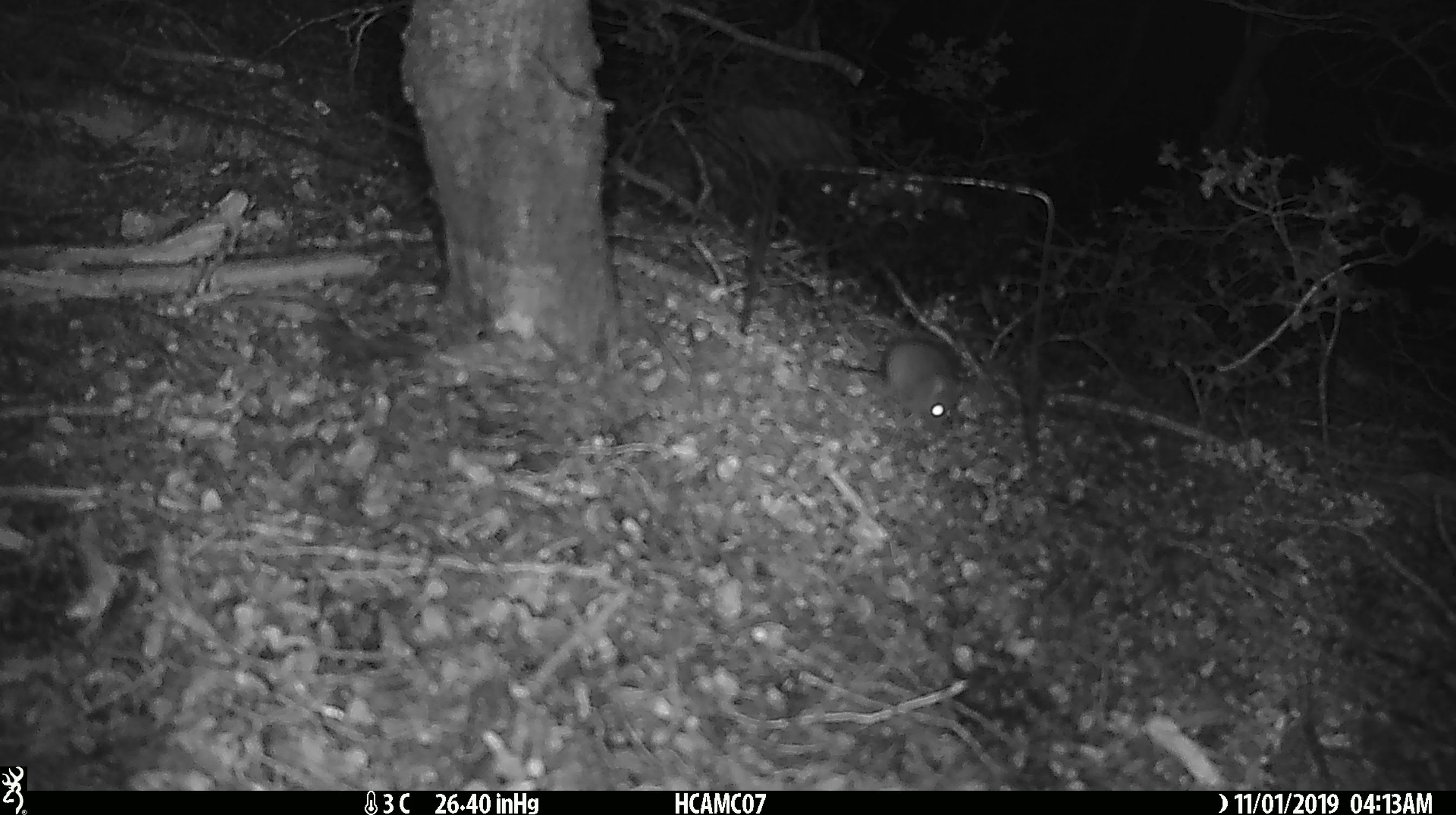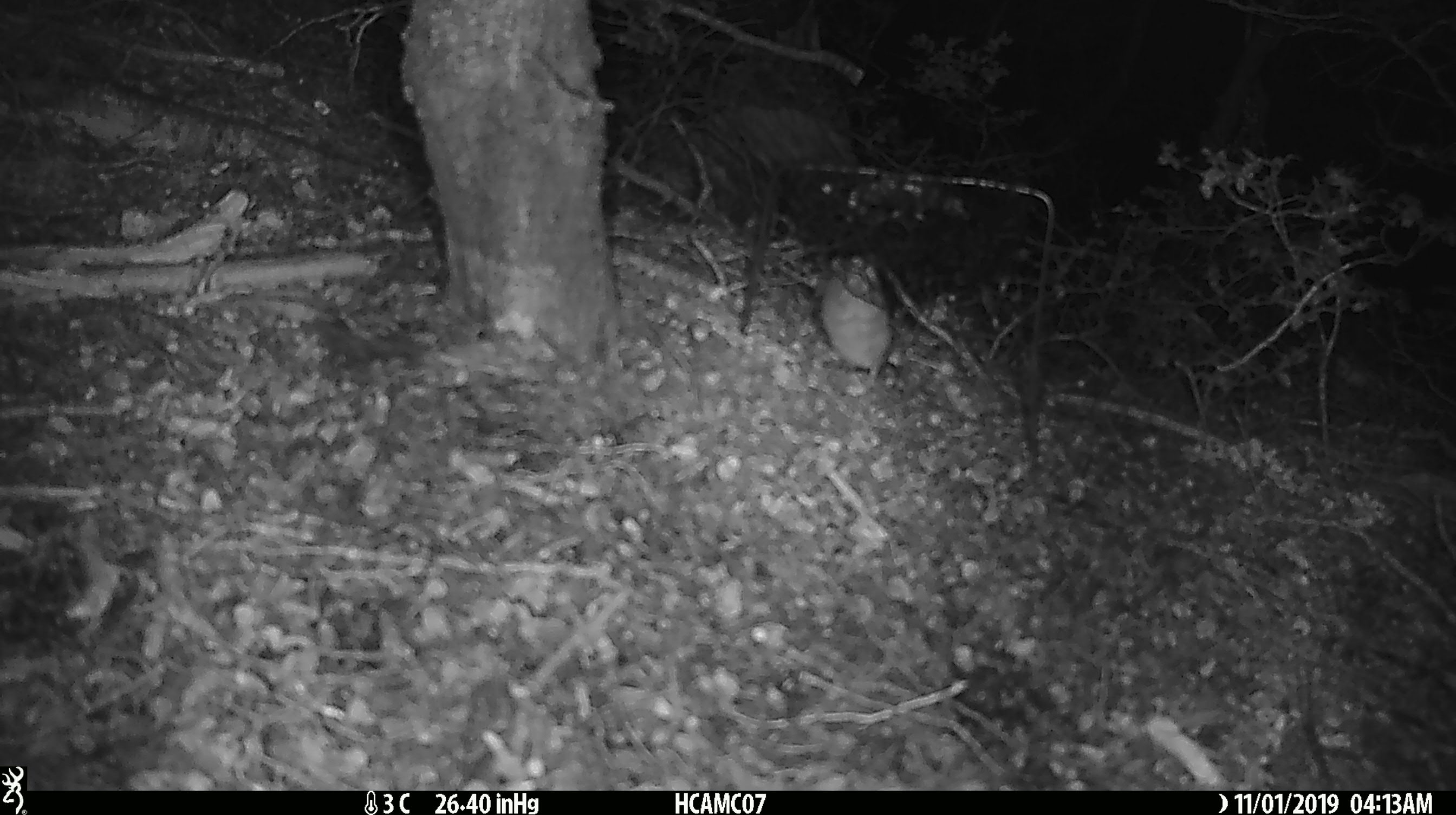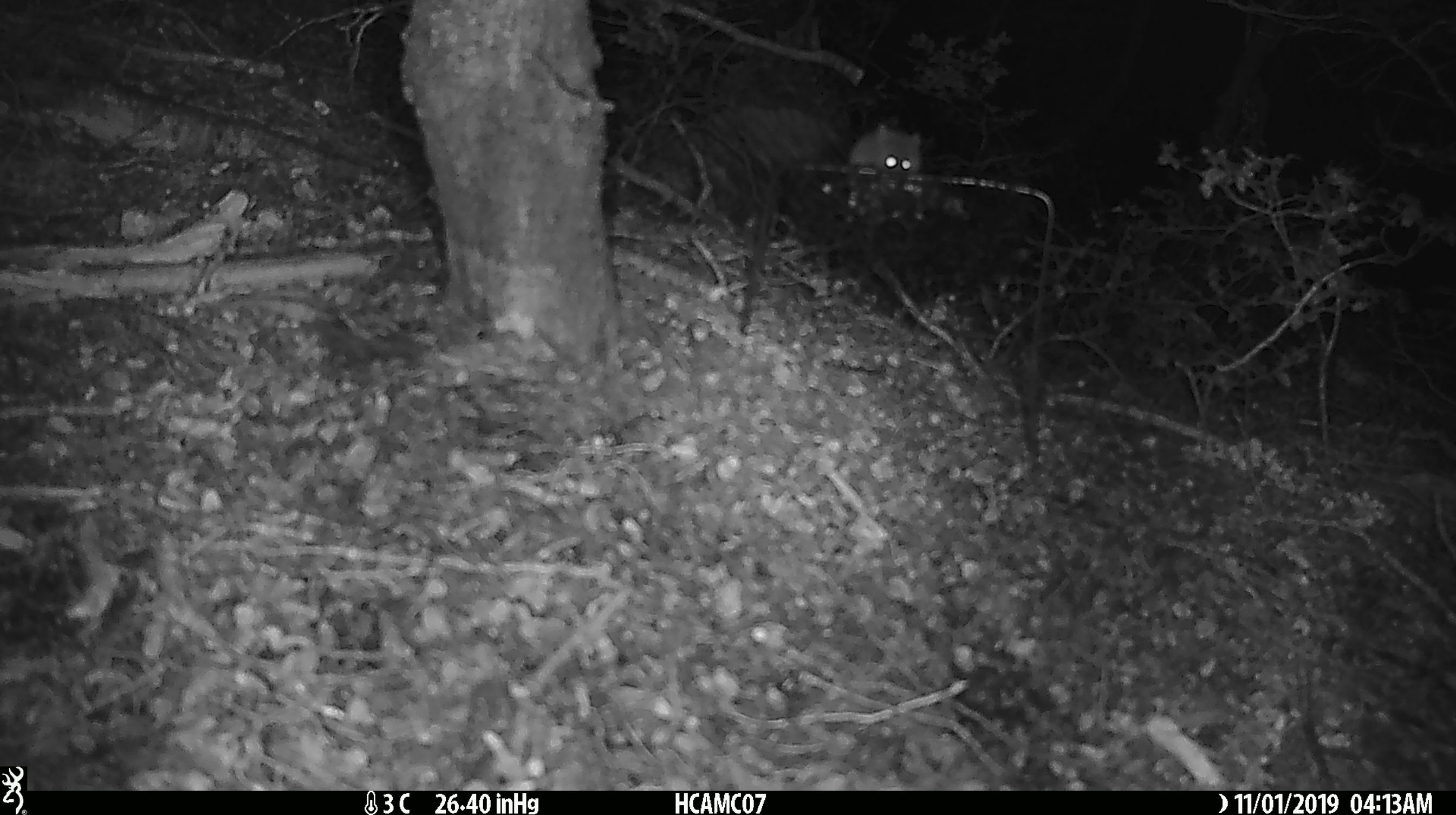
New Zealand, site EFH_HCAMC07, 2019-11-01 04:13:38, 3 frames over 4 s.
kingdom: Animalia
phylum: Chordata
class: Mammalia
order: Rodentia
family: Muridae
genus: Mus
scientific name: Mus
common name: mouse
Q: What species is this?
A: Mouse (Mus).